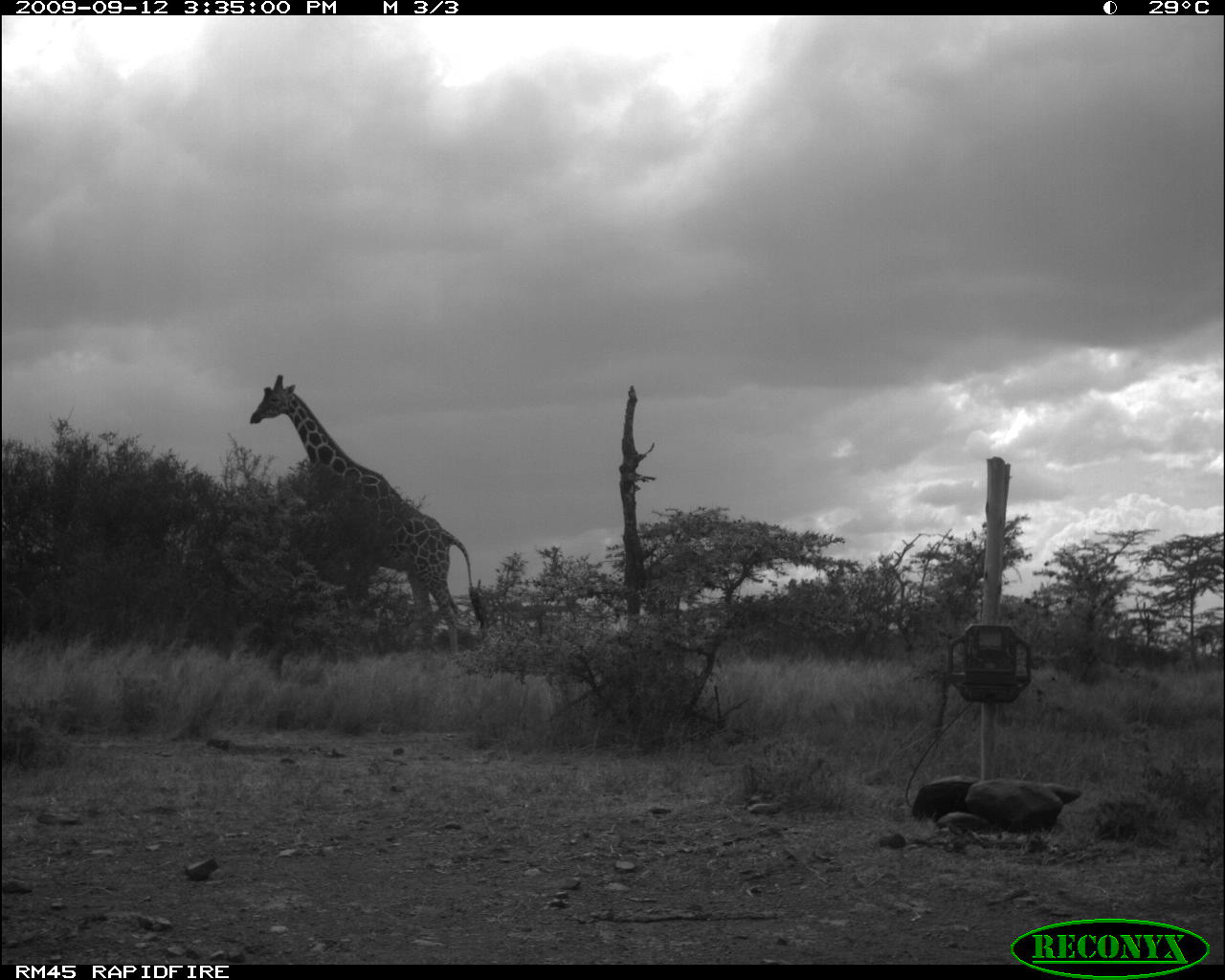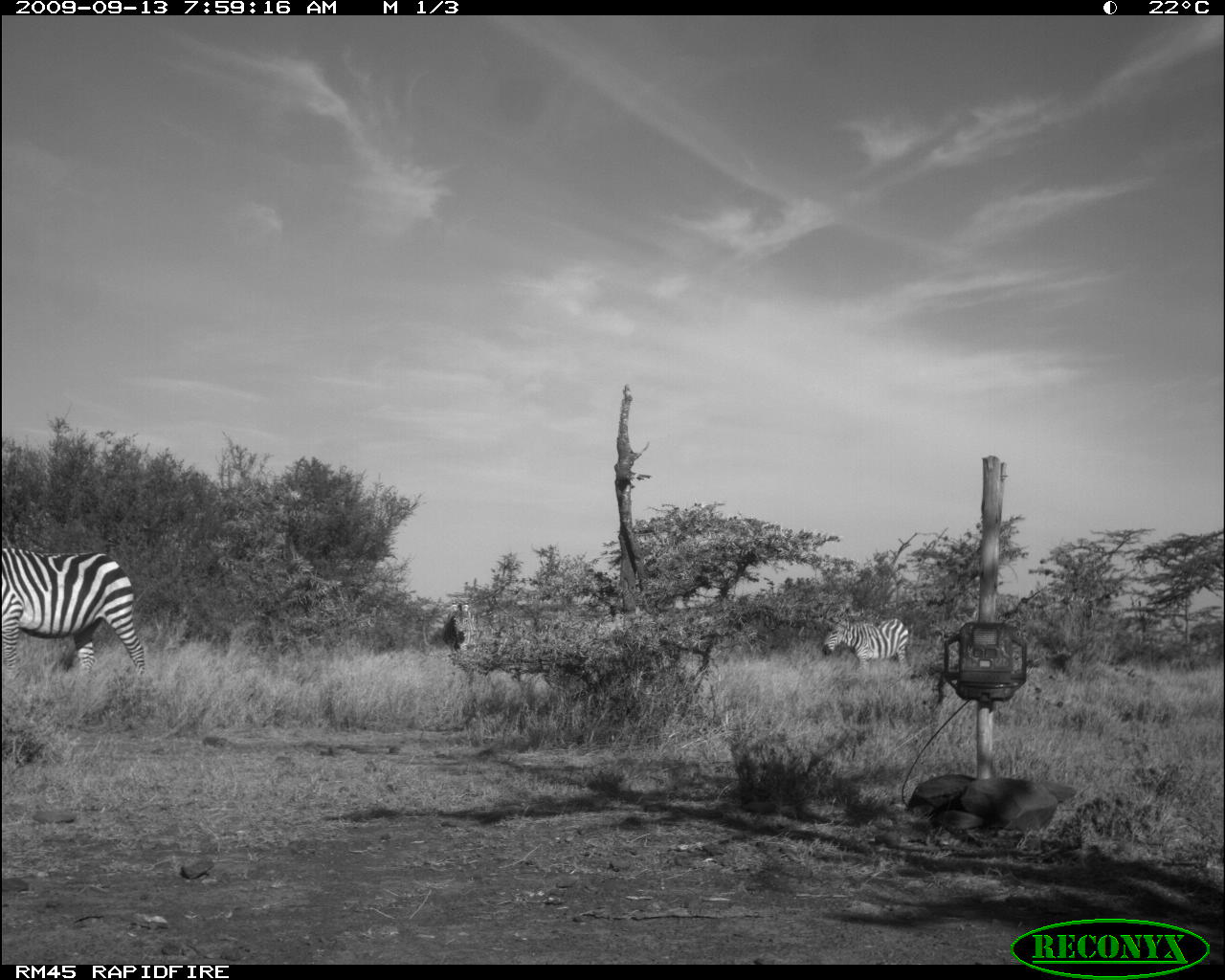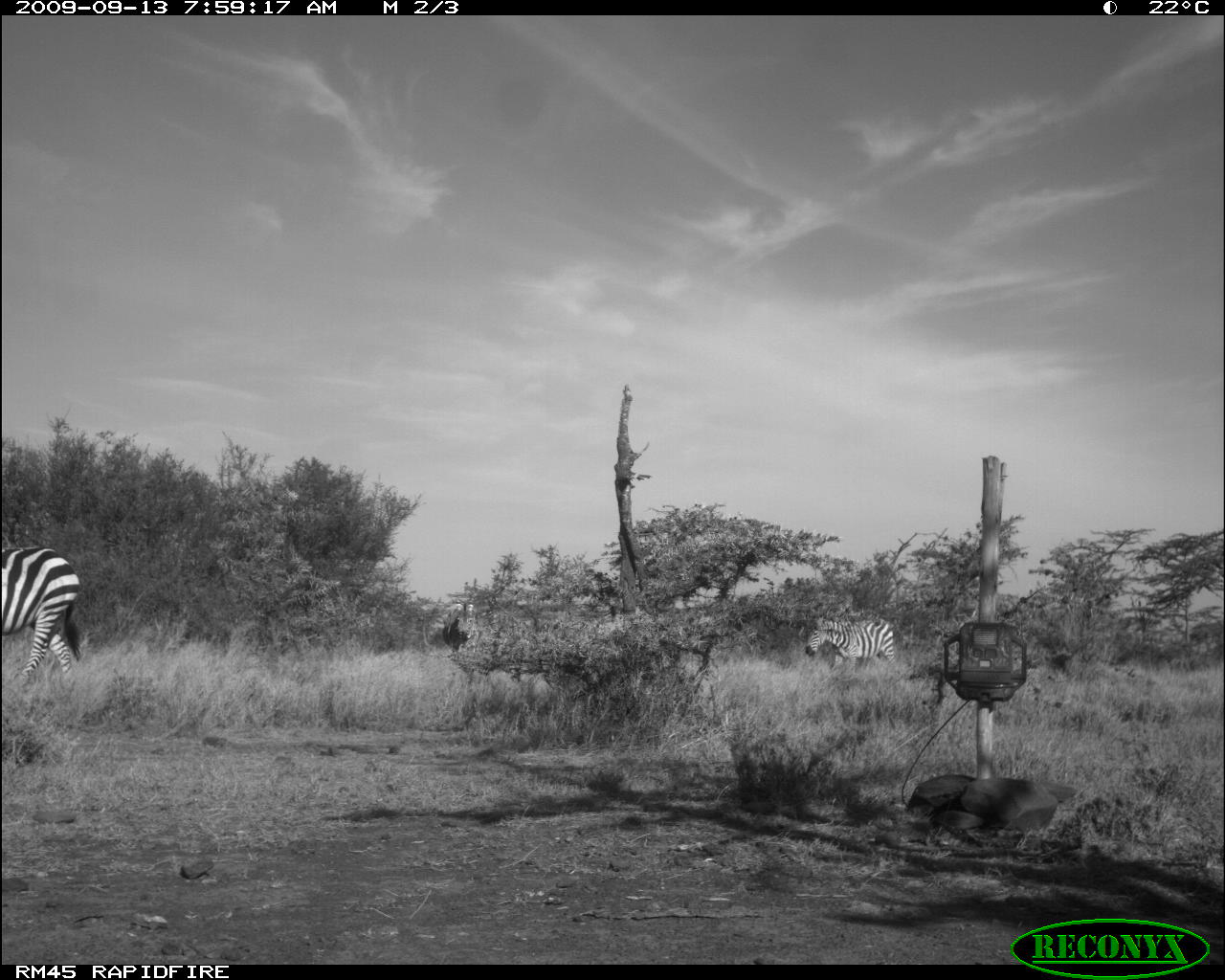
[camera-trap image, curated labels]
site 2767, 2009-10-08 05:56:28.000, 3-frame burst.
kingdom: Animalia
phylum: Chordata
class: Mammalia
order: Artiodactyla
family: Bovidae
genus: Syncerus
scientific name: Syncerus caffer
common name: african buffalo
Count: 1.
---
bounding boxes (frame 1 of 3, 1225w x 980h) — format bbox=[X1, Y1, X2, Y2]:
syncerus caffer: bbox=[251, 373, 485, 658]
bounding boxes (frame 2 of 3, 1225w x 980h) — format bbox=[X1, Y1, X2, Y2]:
syncerus caffer: bbox=[1, 546, 144, 704]; bbox=[821, 614, 913, 676]; bbox=[443, 603, 477, 656]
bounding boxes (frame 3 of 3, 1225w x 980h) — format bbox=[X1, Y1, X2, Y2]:
syncerus caffer: bbox=[1, 546, 82, 687]; bbox=[804, 616, 901, 675]